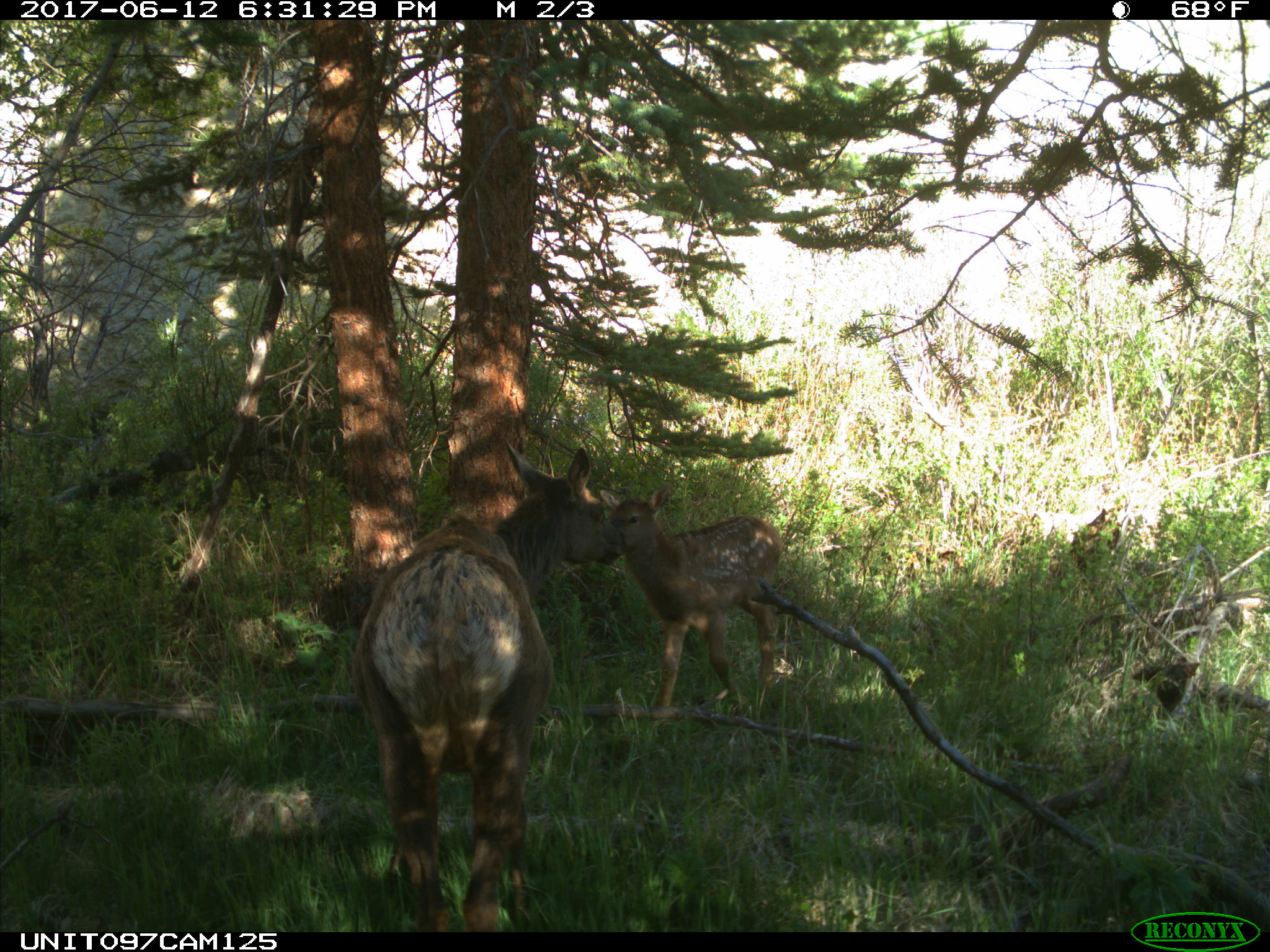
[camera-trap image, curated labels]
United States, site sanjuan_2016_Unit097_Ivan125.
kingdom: Animalia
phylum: Chordata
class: Mammalia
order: Artiodactyla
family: Cervidae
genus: Cervus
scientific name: Cervus elaphus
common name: red deer